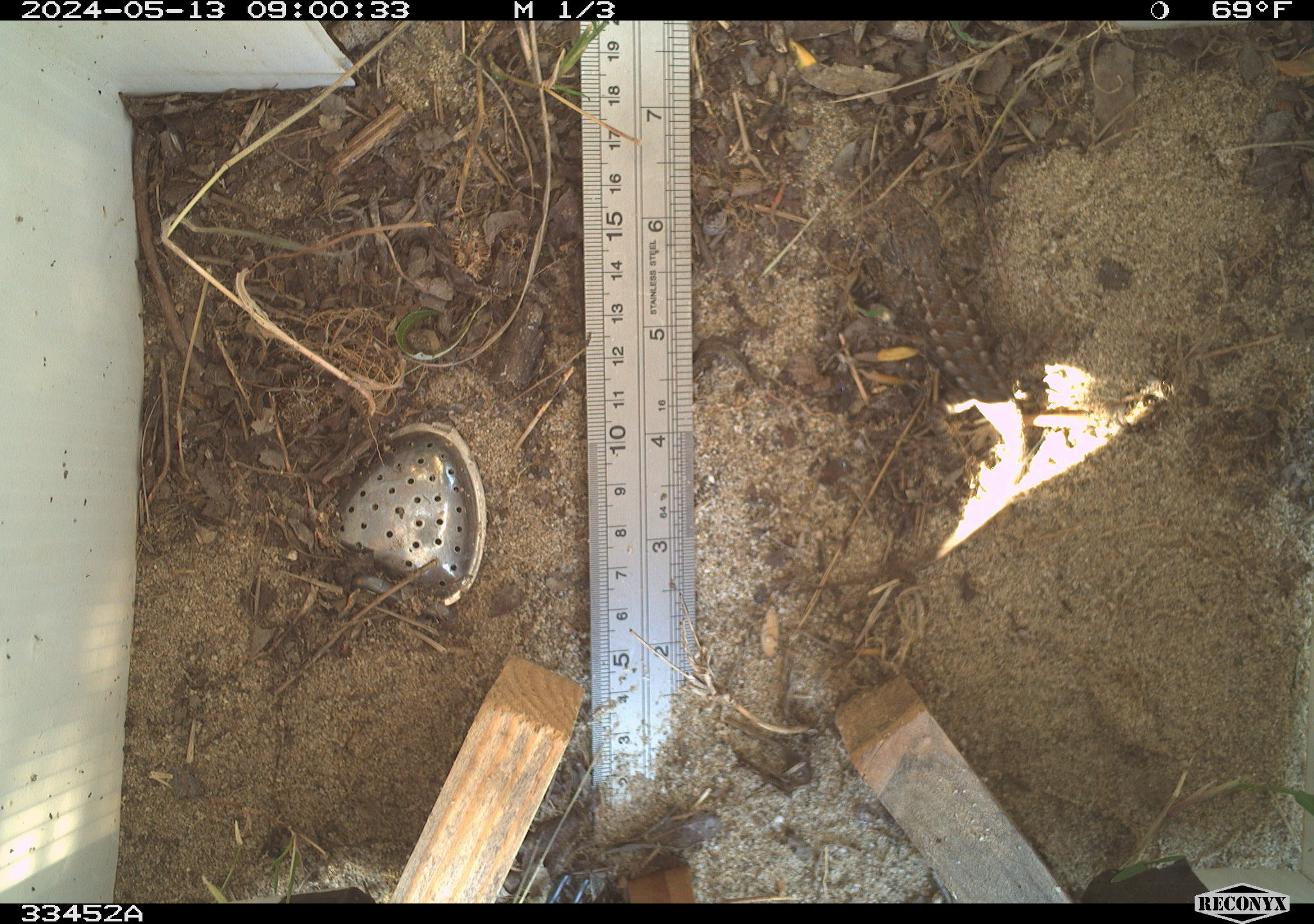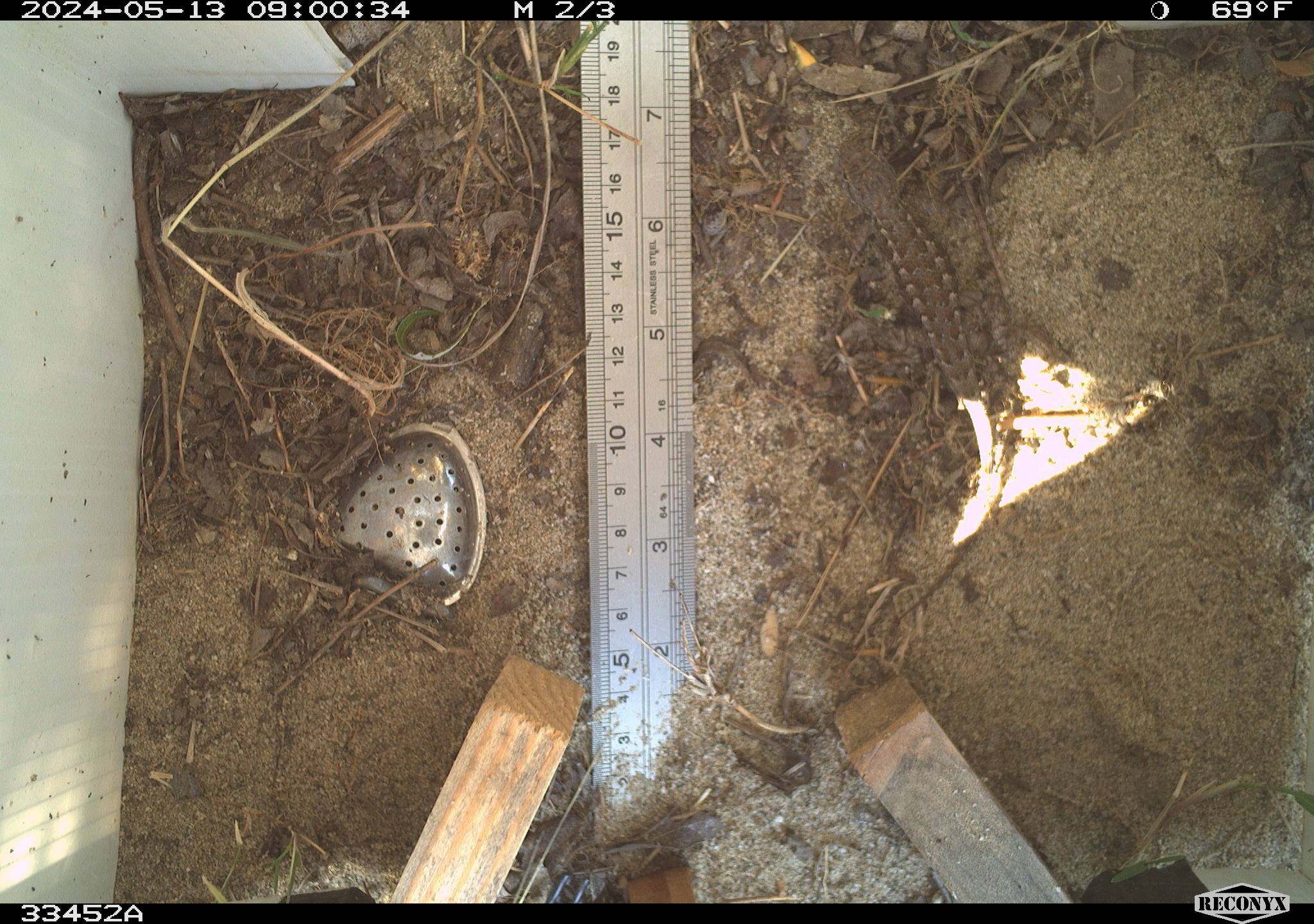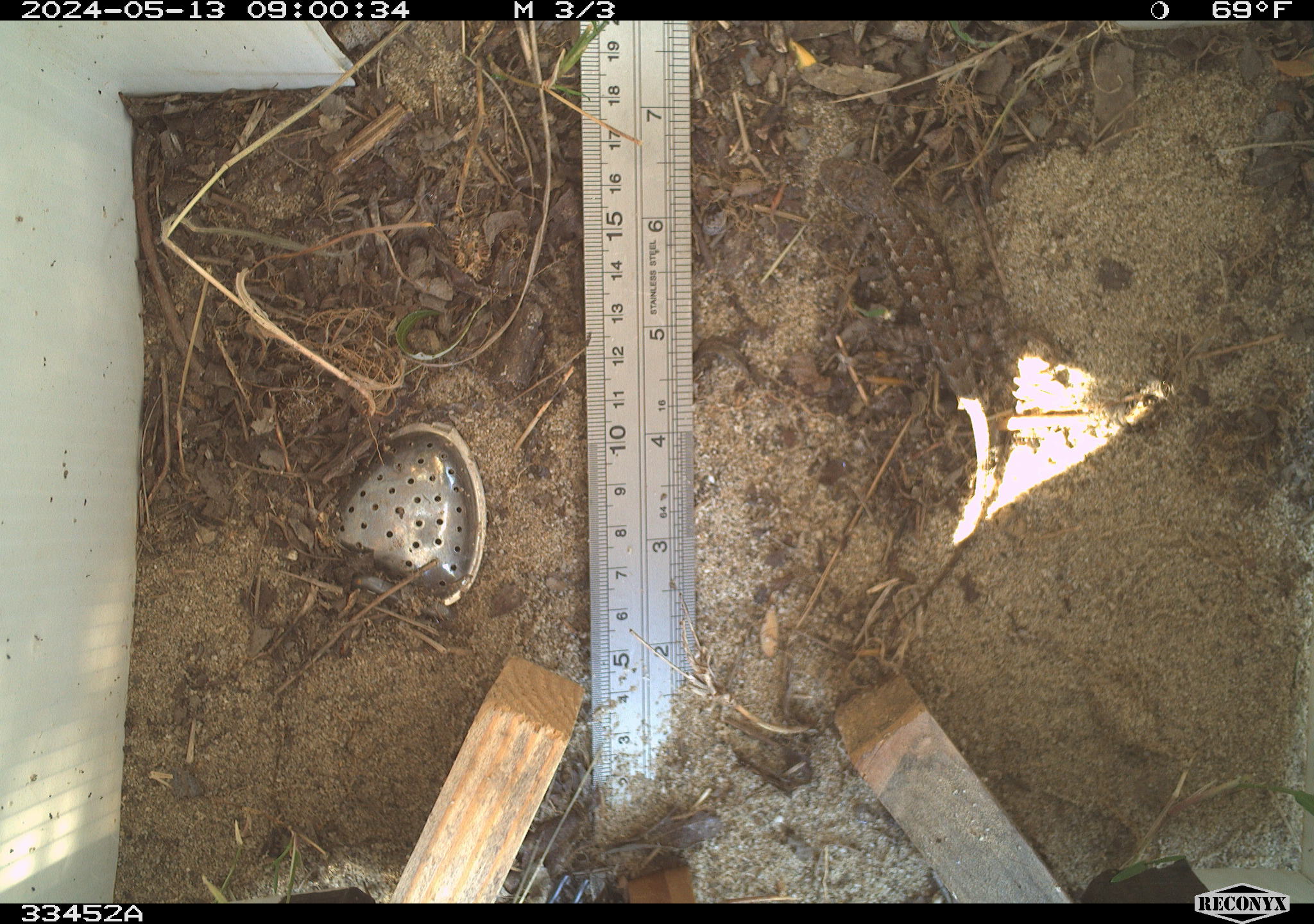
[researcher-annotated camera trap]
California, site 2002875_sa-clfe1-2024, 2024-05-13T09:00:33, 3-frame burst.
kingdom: Animalia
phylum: Chordata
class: Reptilia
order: Squamata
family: Phrynosomatidae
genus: Sceloporus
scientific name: Sceloporus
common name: spiny lizards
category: sceloporus species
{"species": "sceloporus species (spiny lizards) (Sceloporus)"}